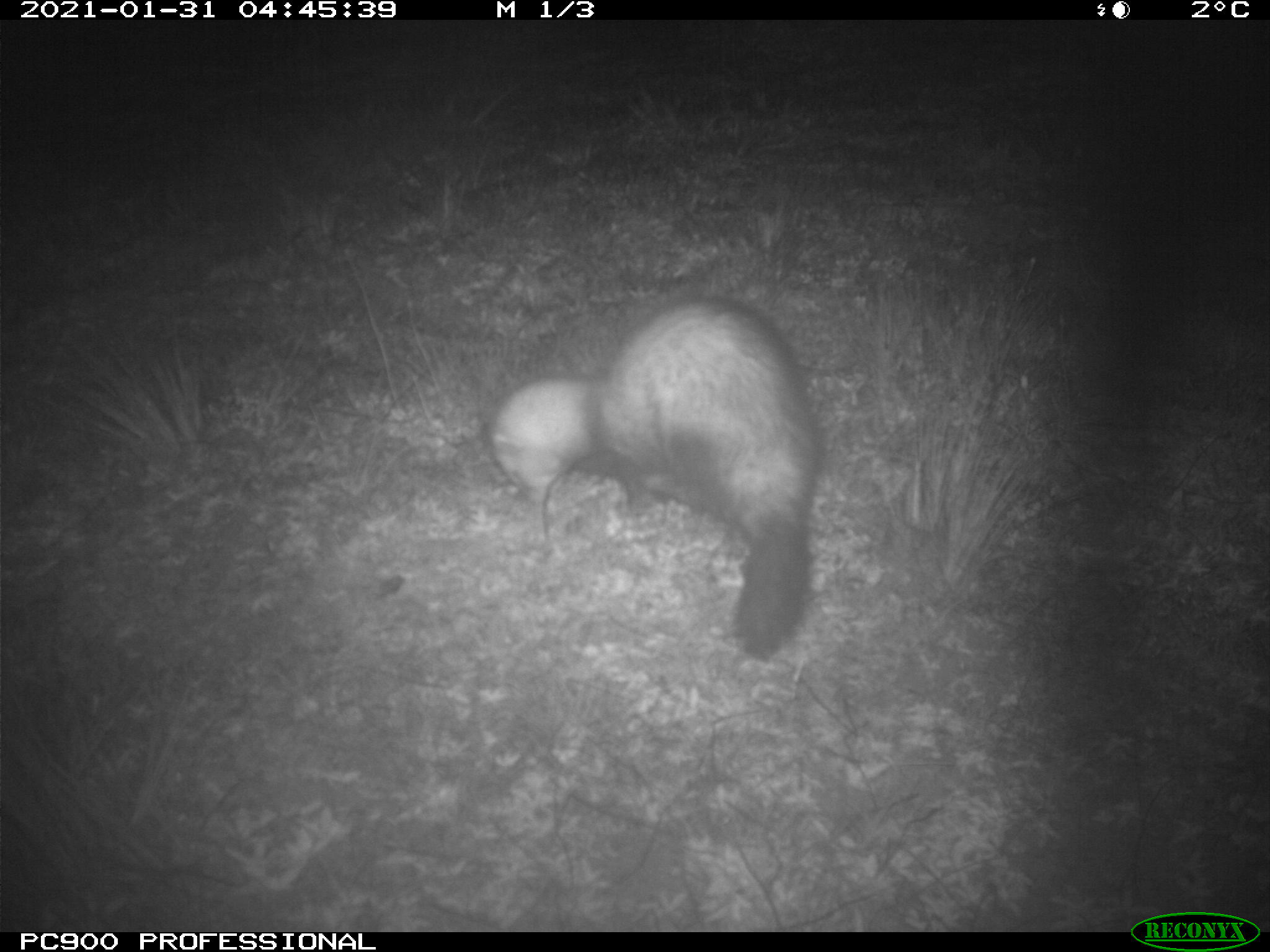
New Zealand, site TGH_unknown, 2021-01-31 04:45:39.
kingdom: Animalia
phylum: Chordata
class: Mammalia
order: Carnivora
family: Mustelidae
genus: Mustela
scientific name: Mustela furo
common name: ferret